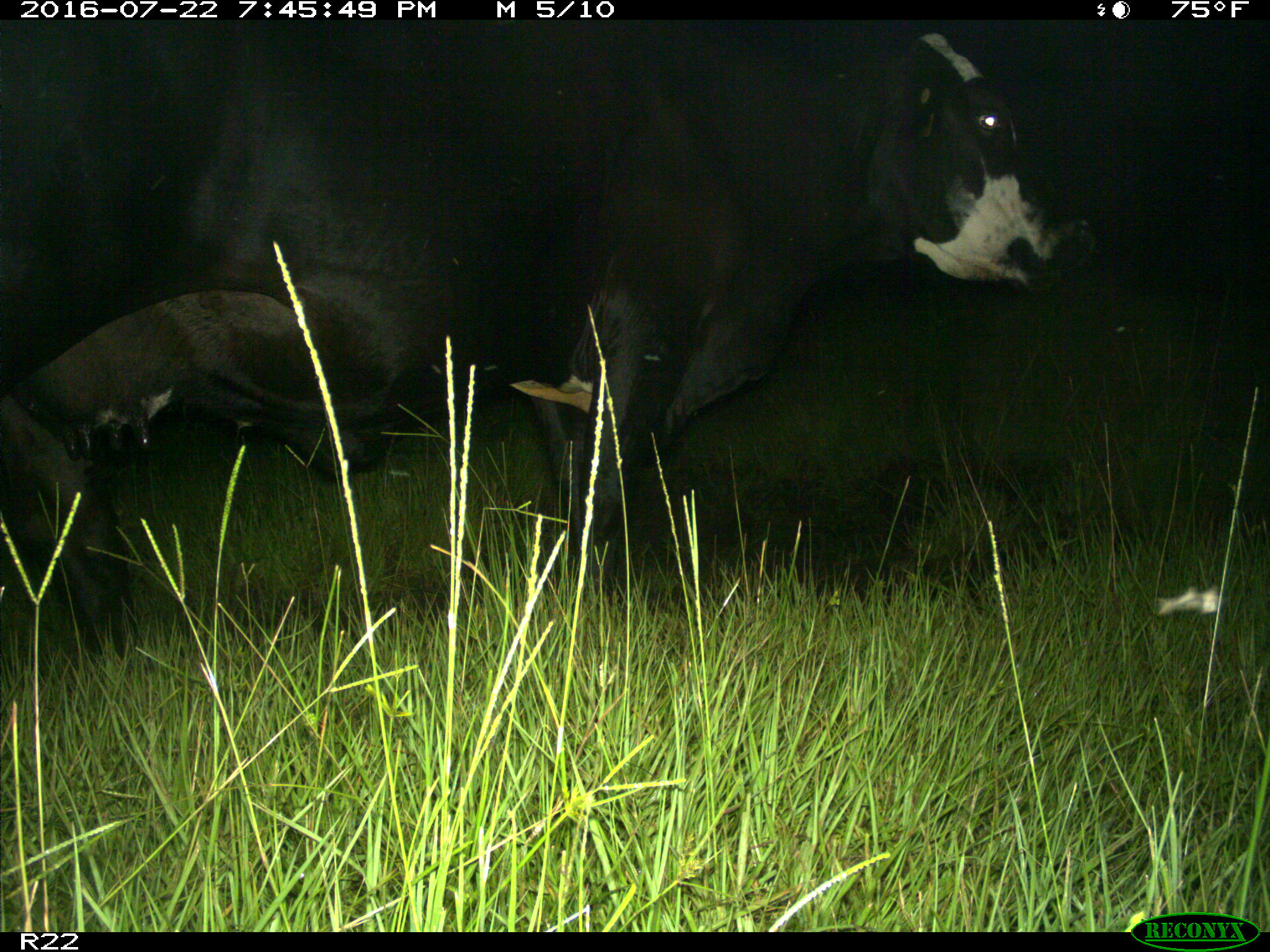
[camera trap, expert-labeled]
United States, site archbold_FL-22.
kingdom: Animalia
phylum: Chordata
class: Mammalia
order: Artiodactyla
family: Bovidae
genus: Bos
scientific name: Bos taurus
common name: domestic cow